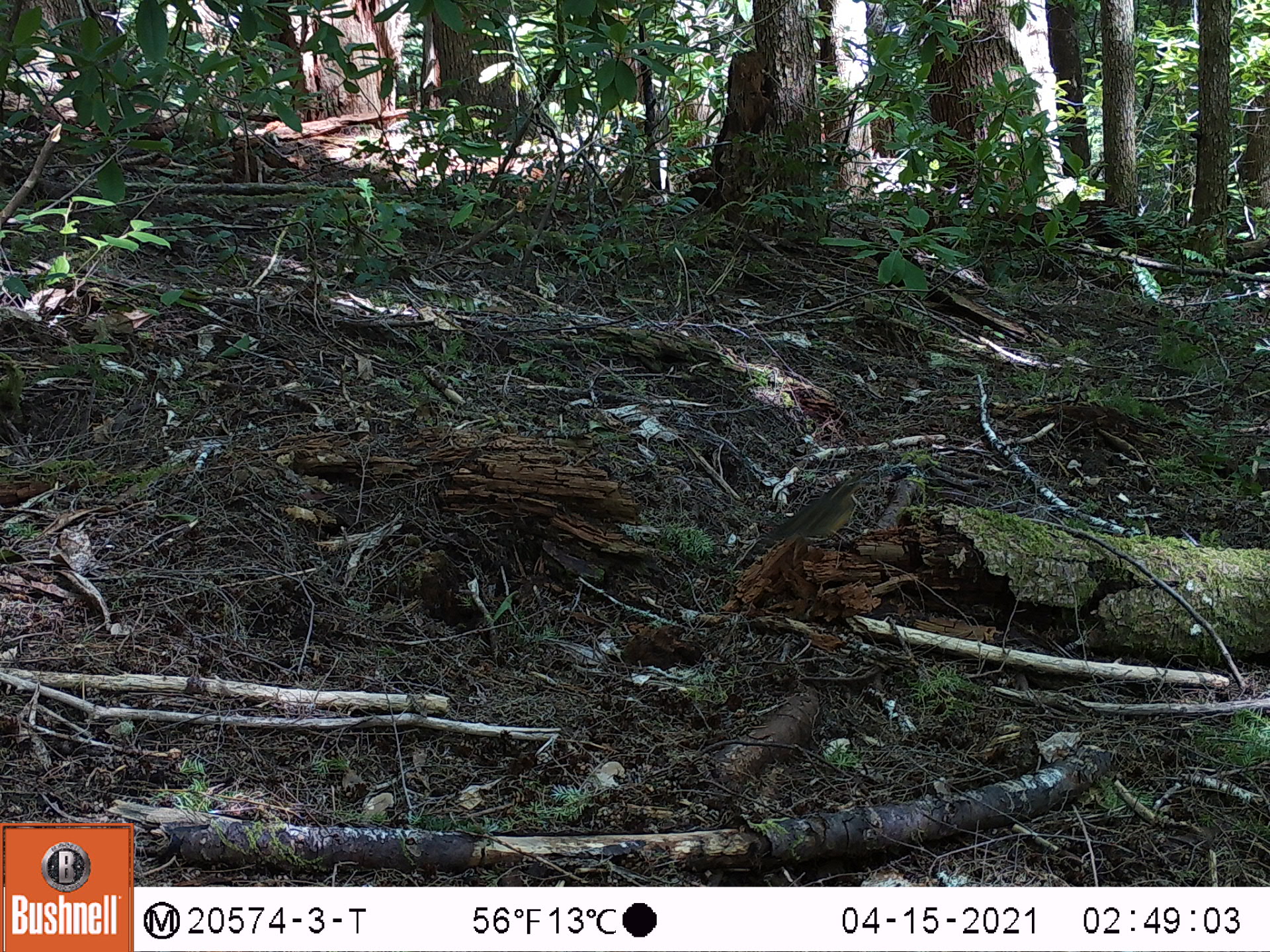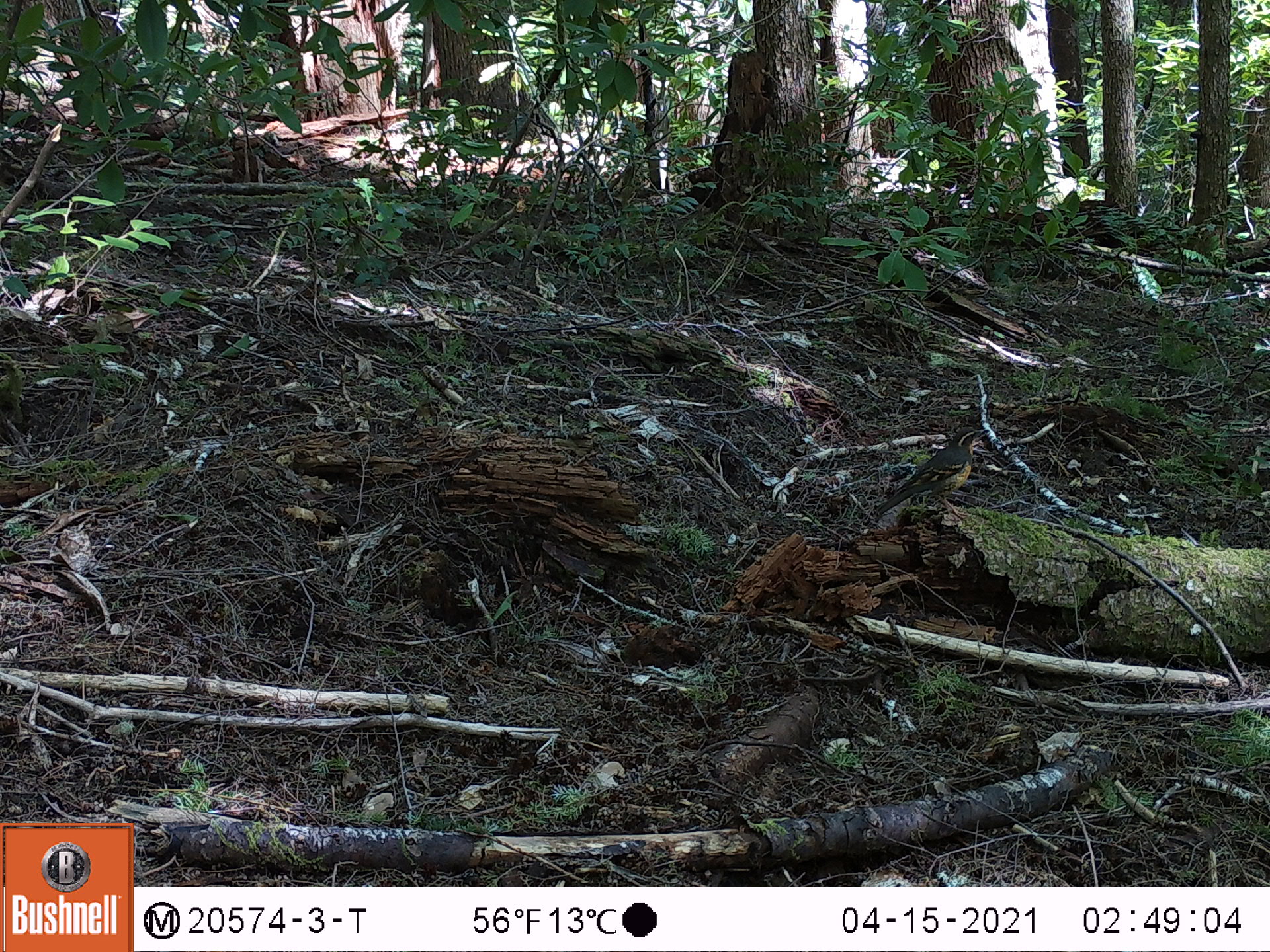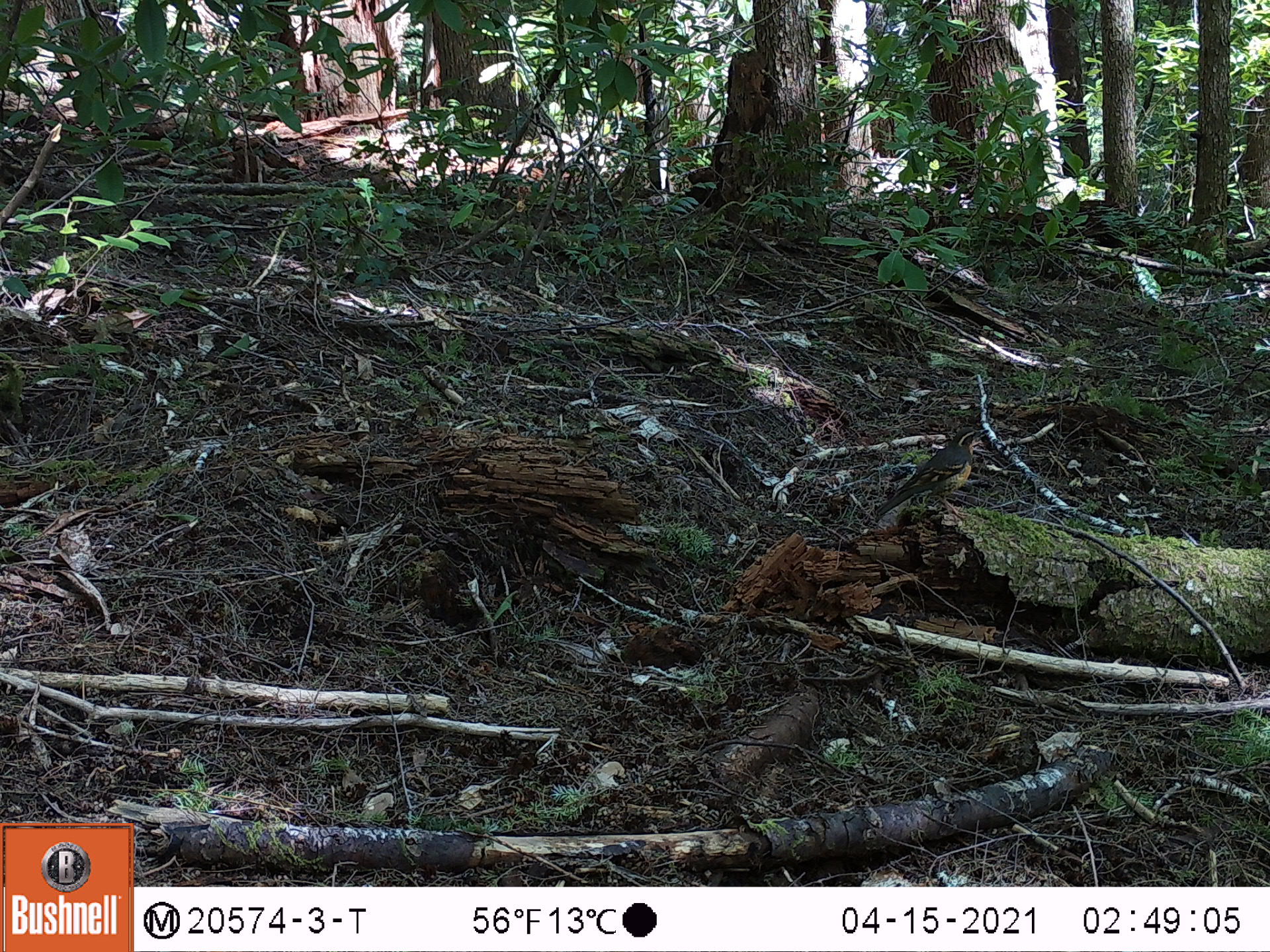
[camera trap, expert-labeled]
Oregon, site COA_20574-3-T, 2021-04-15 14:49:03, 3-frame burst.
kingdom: Animalia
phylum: Chordata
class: Mammalia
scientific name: Mammalia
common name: small mammal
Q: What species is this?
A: Small mammal (Mammalia).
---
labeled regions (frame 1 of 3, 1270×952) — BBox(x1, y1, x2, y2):
small mammal: BBox(751, 467, 873, 568)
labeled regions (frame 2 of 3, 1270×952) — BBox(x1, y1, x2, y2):
small mammal: BBox(870, 421, 995, 526)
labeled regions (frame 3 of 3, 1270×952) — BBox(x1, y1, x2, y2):
small mammal: BBox(869, 425, 993, 526)